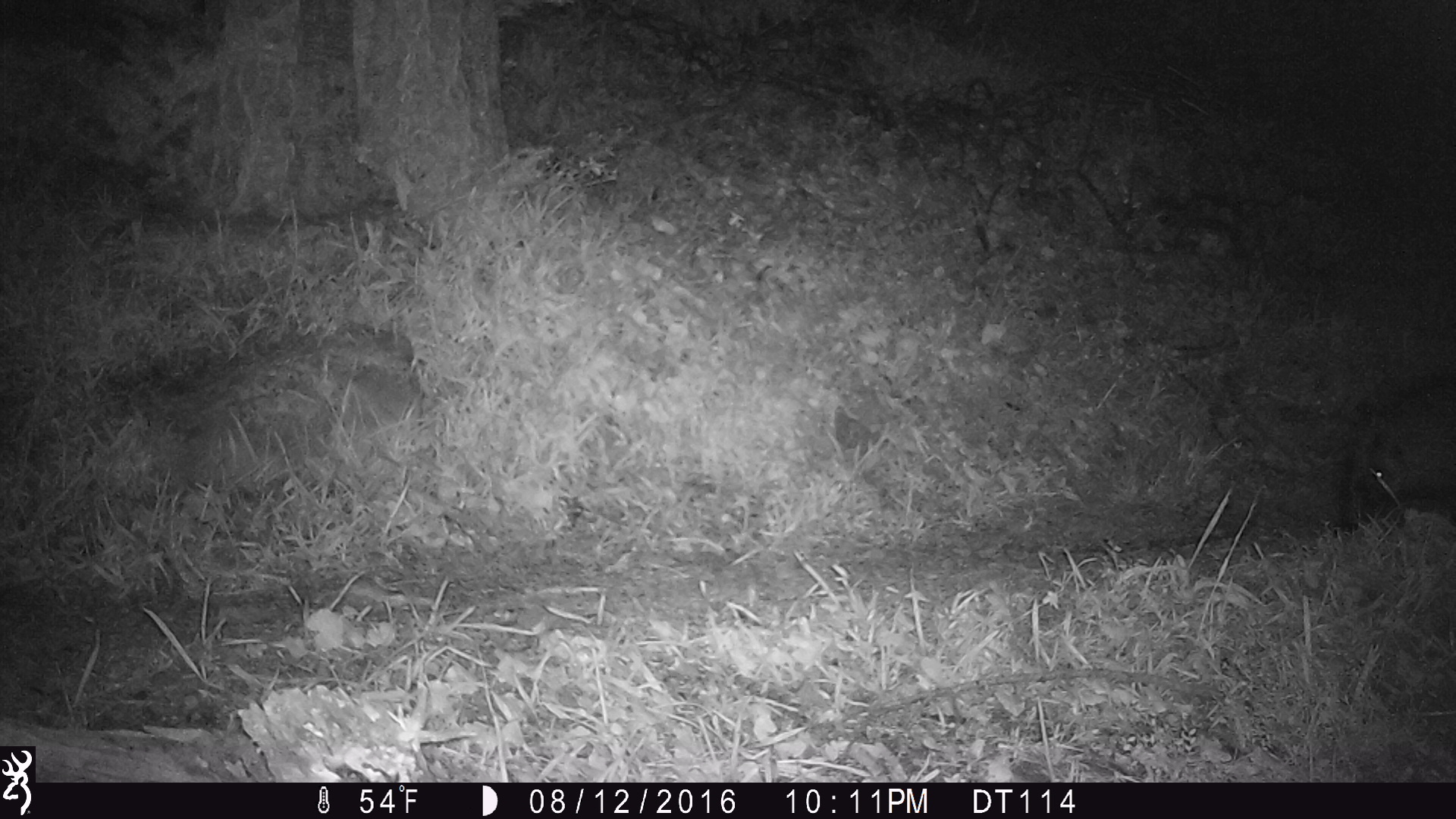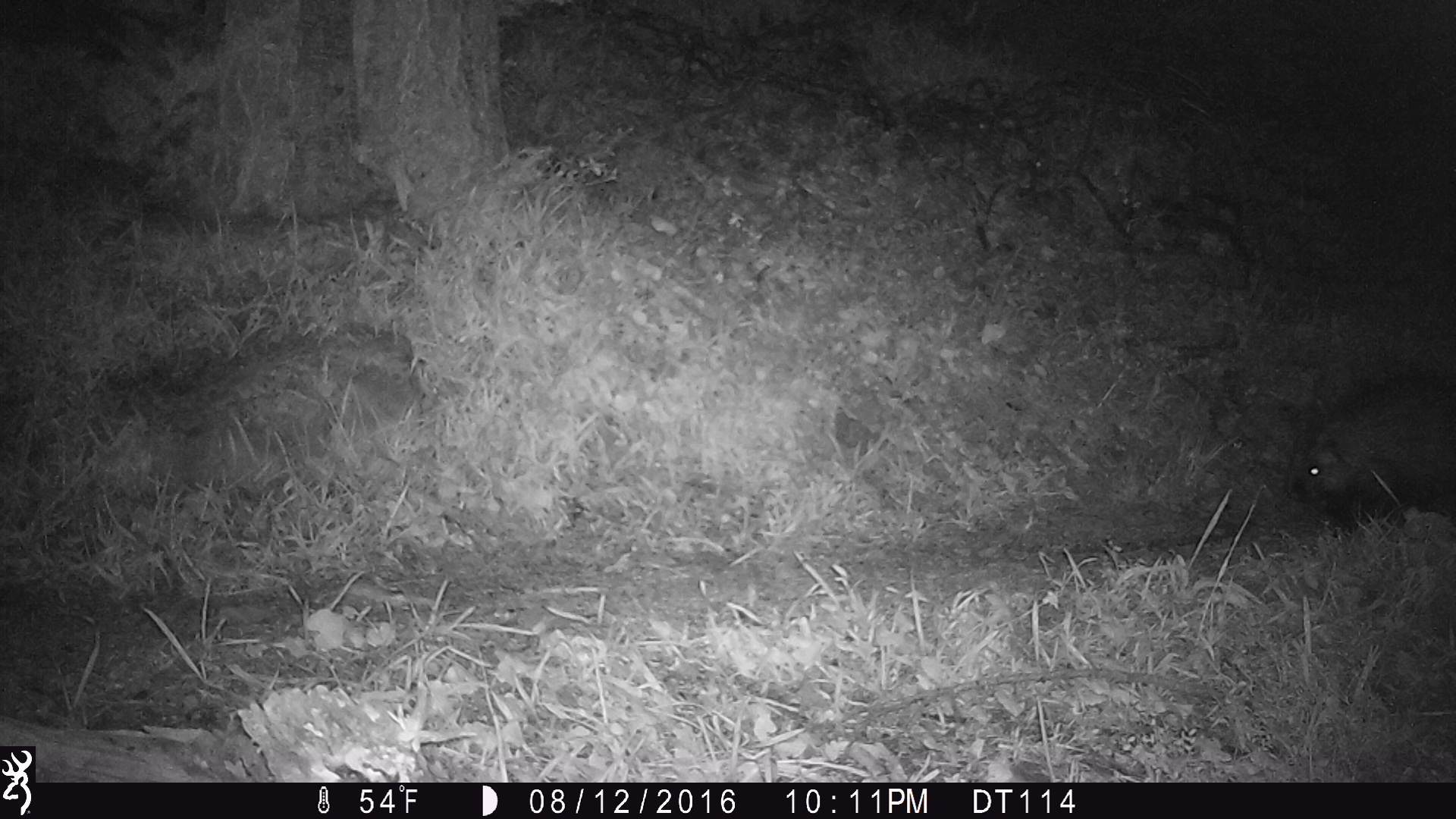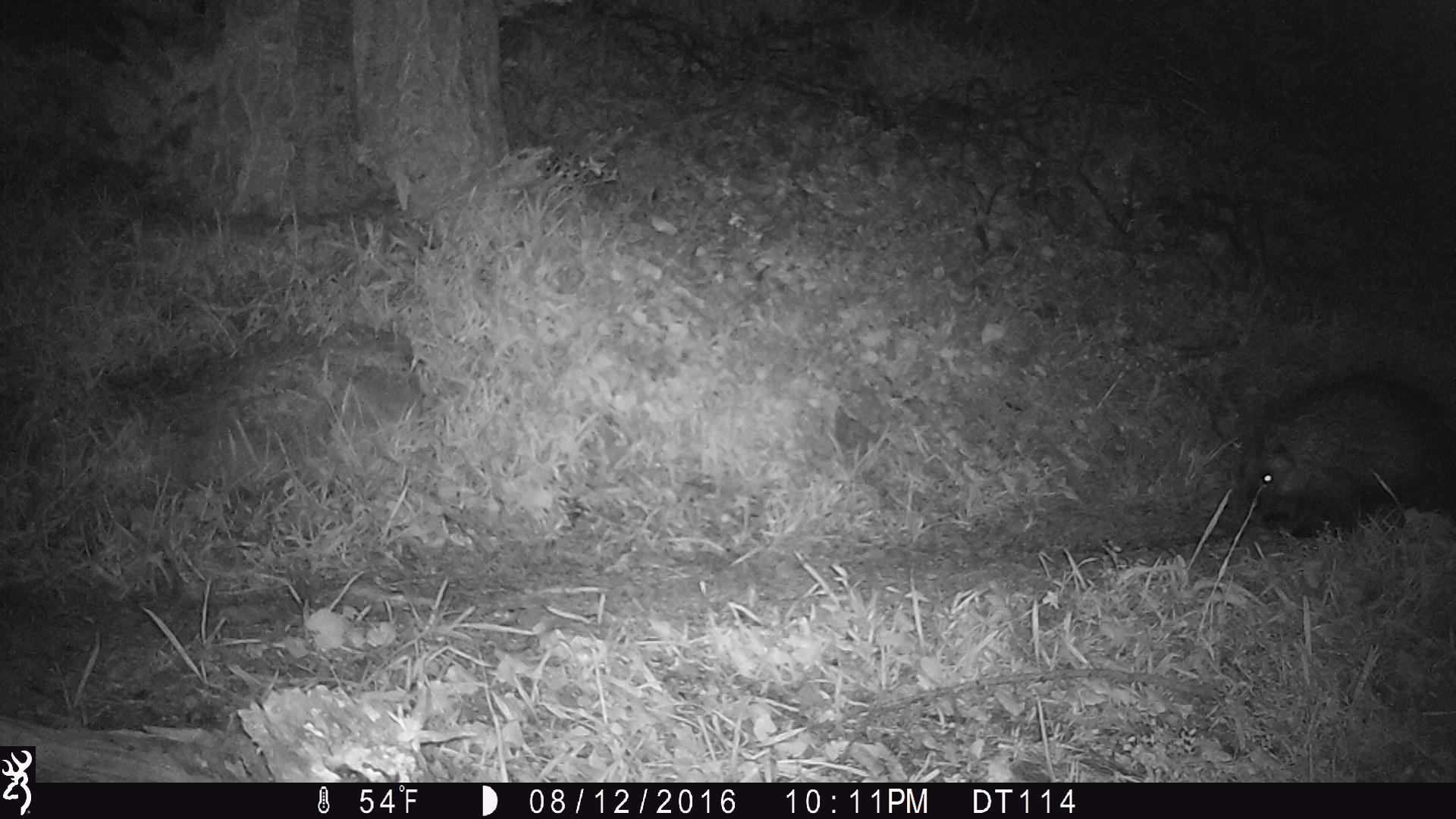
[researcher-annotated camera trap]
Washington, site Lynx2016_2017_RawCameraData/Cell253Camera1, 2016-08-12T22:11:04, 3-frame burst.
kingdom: Animalia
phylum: Chordata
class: Mammalia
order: Rodentia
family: Erethizontidae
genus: Erethizon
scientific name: Erethizon dorsatum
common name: north american porcupine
Erethizon dorsatum (north american porcupine). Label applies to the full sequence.